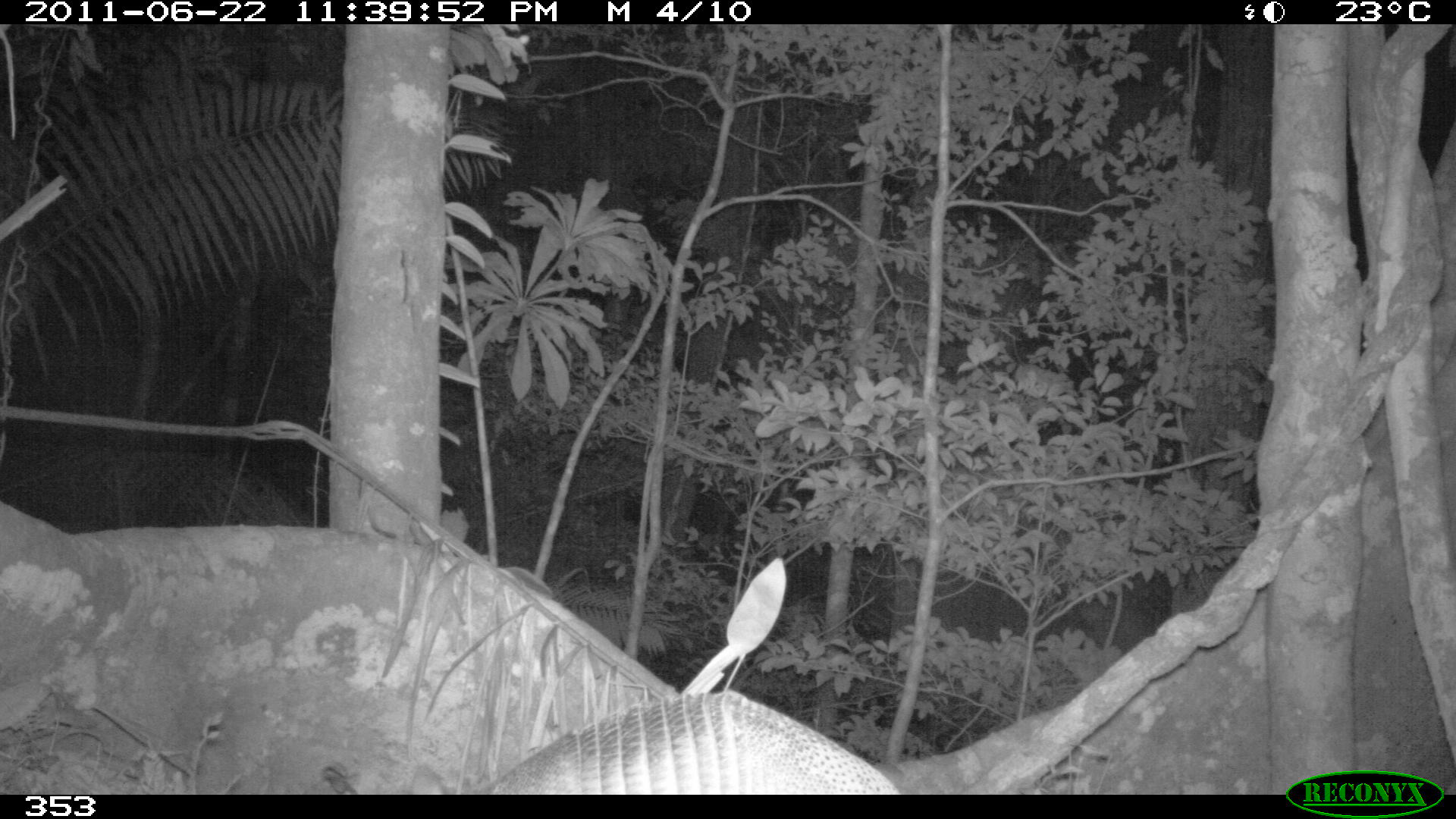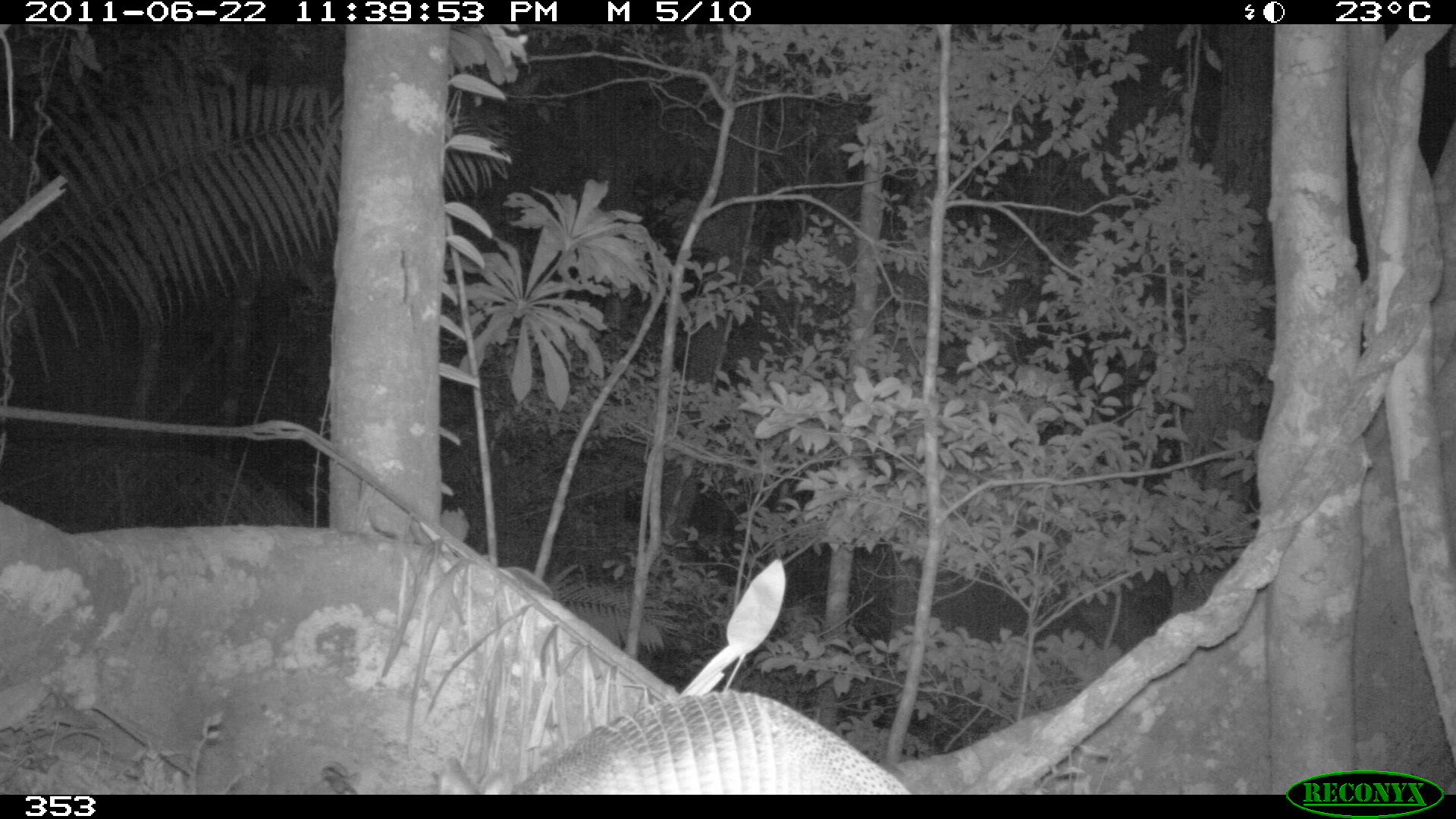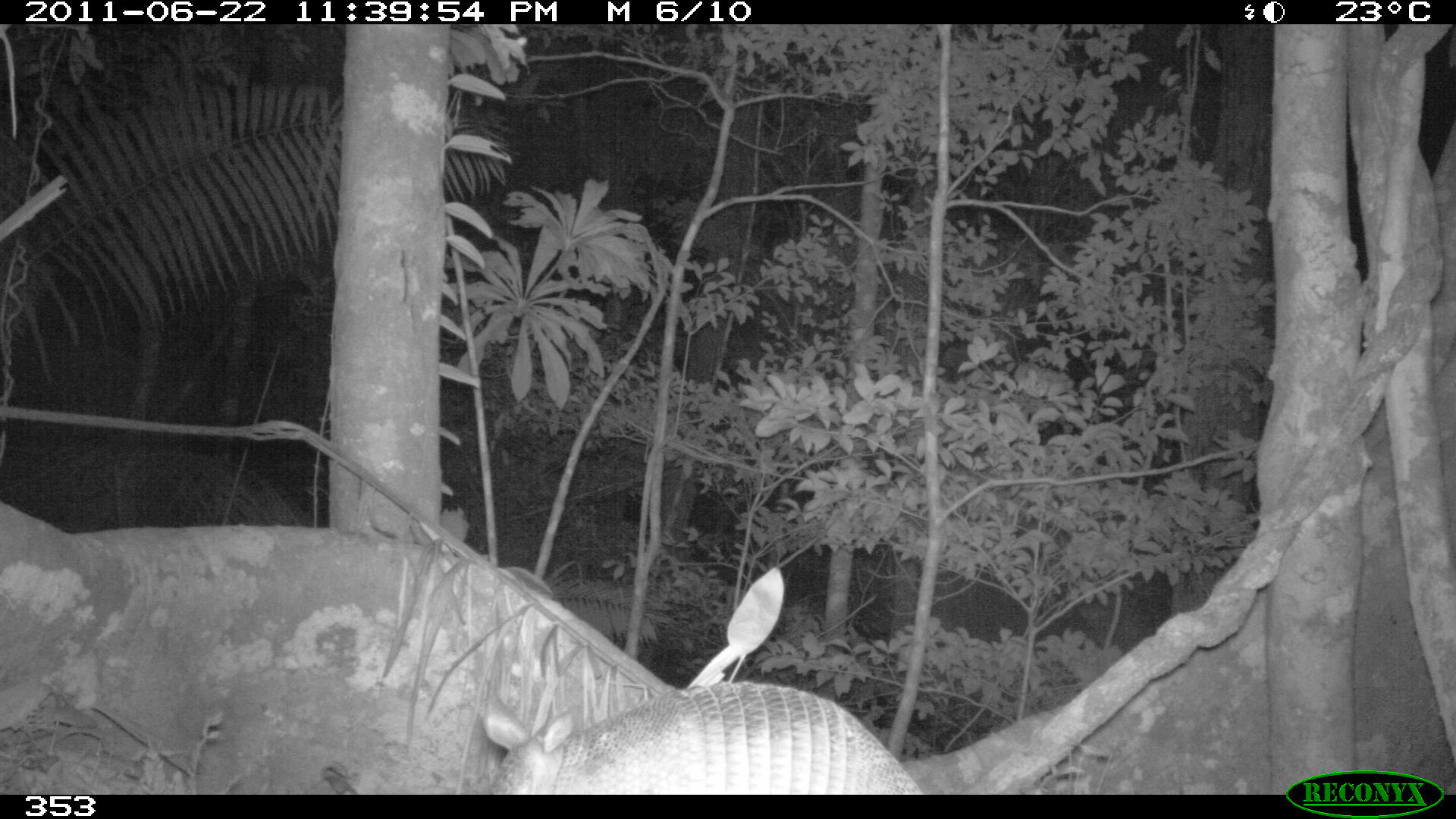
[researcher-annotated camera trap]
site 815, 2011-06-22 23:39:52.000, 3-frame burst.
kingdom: Animalia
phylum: Chordata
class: Mammalia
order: Cingulata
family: Dasypodidae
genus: Dasypus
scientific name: Dasypus novemcinctus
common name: nine-banded armadillo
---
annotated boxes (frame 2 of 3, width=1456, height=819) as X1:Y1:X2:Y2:
dasypus novemcinctus: 502:690:913:792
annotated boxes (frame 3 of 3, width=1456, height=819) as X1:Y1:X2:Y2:
dasypus novemcinctus: 477:677:920:794